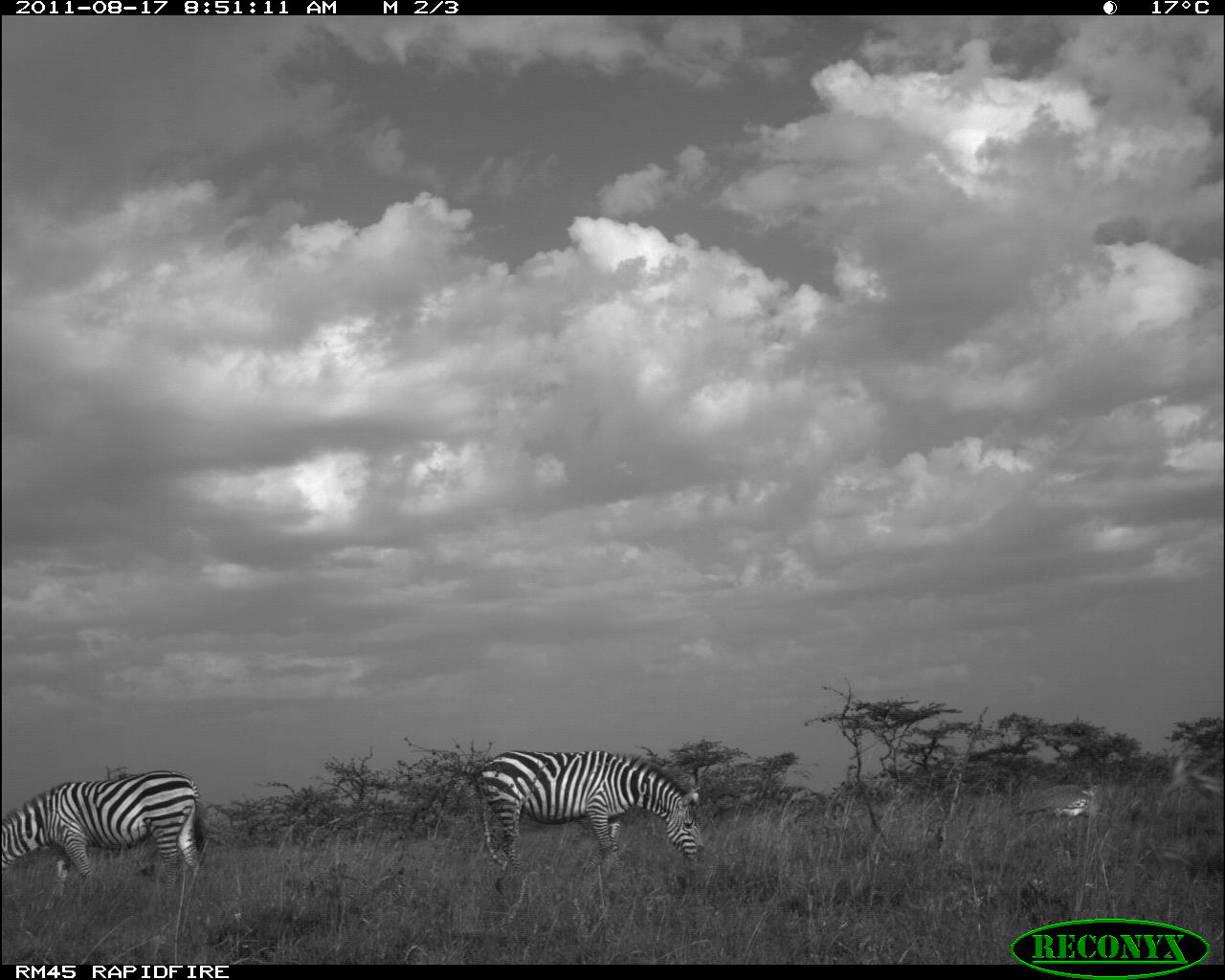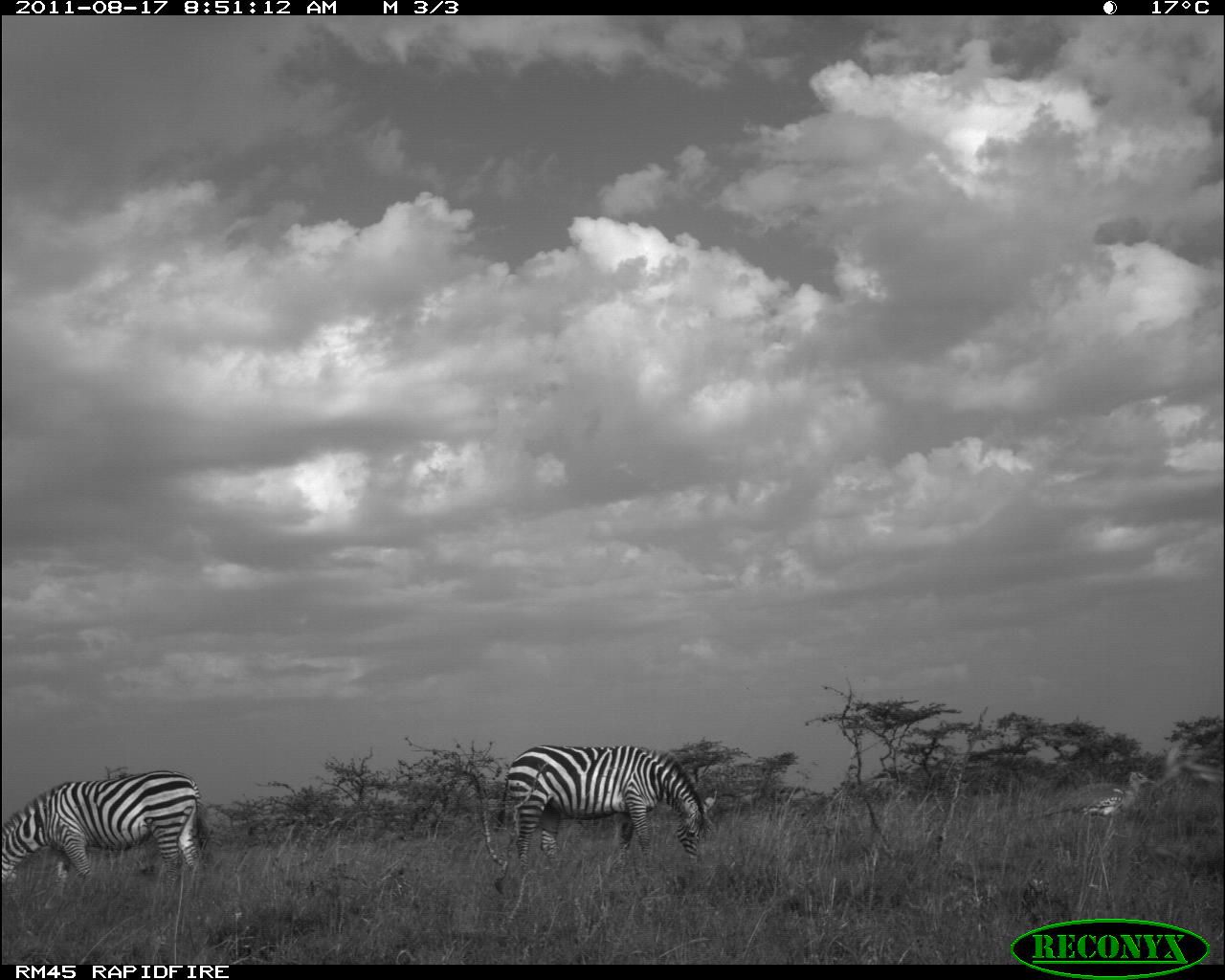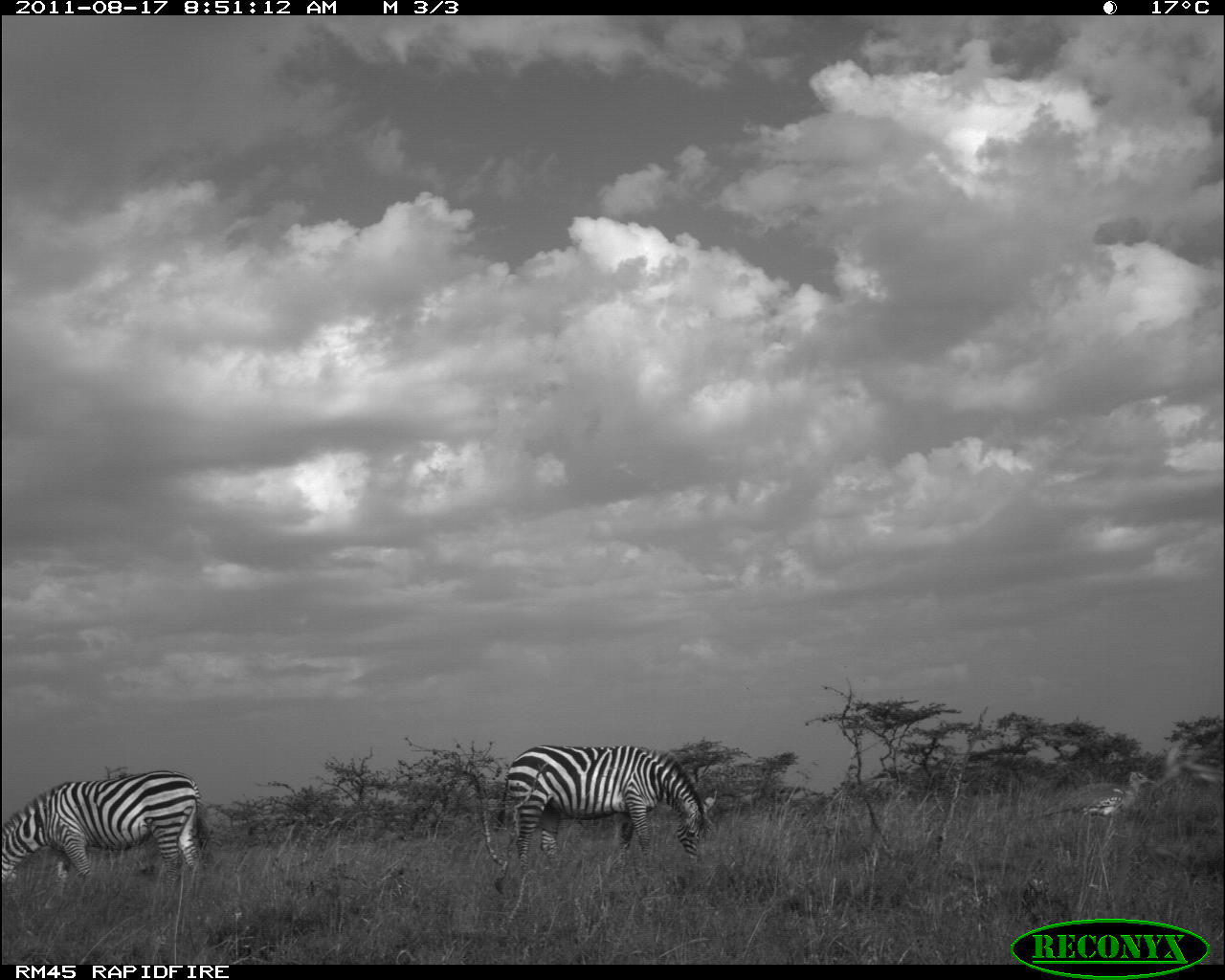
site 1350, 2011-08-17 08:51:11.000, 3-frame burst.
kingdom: Animalia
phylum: Chordata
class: Aves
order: Otidiformes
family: Otididae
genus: Ardeotis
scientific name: Ardeotis kori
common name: kori bustard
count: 1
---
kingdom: Animalia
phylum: Chordata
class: Mammalia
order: Perissodactyla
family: Equidae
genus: Equus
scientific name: Equus quagga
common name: plains zebra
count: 2